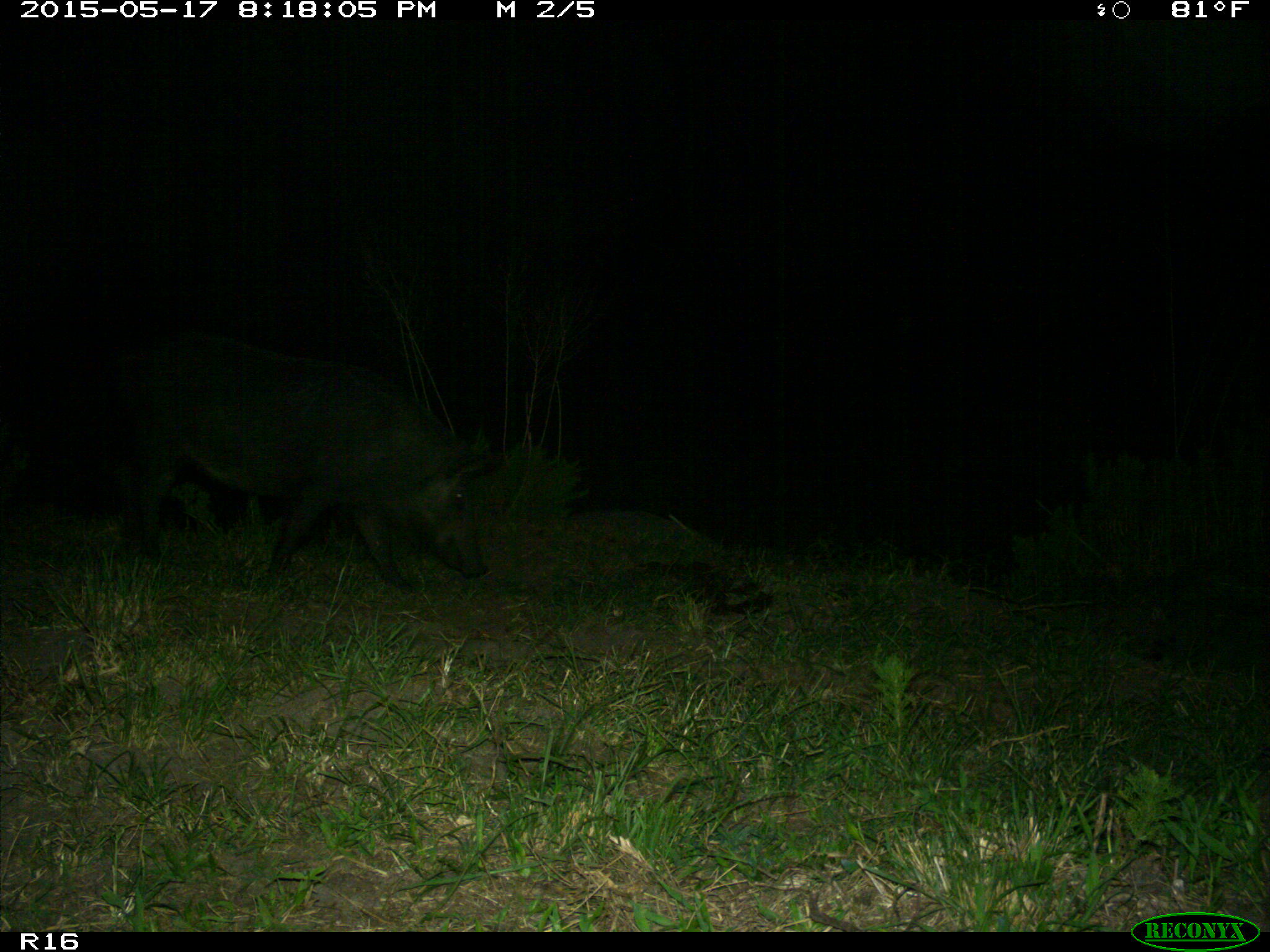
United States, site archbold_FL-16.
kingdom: Animalia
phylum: Chordata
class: Mammalia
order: Artiodactyla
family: Suidae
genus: Sus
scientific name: Sus scrofa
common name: wild boar